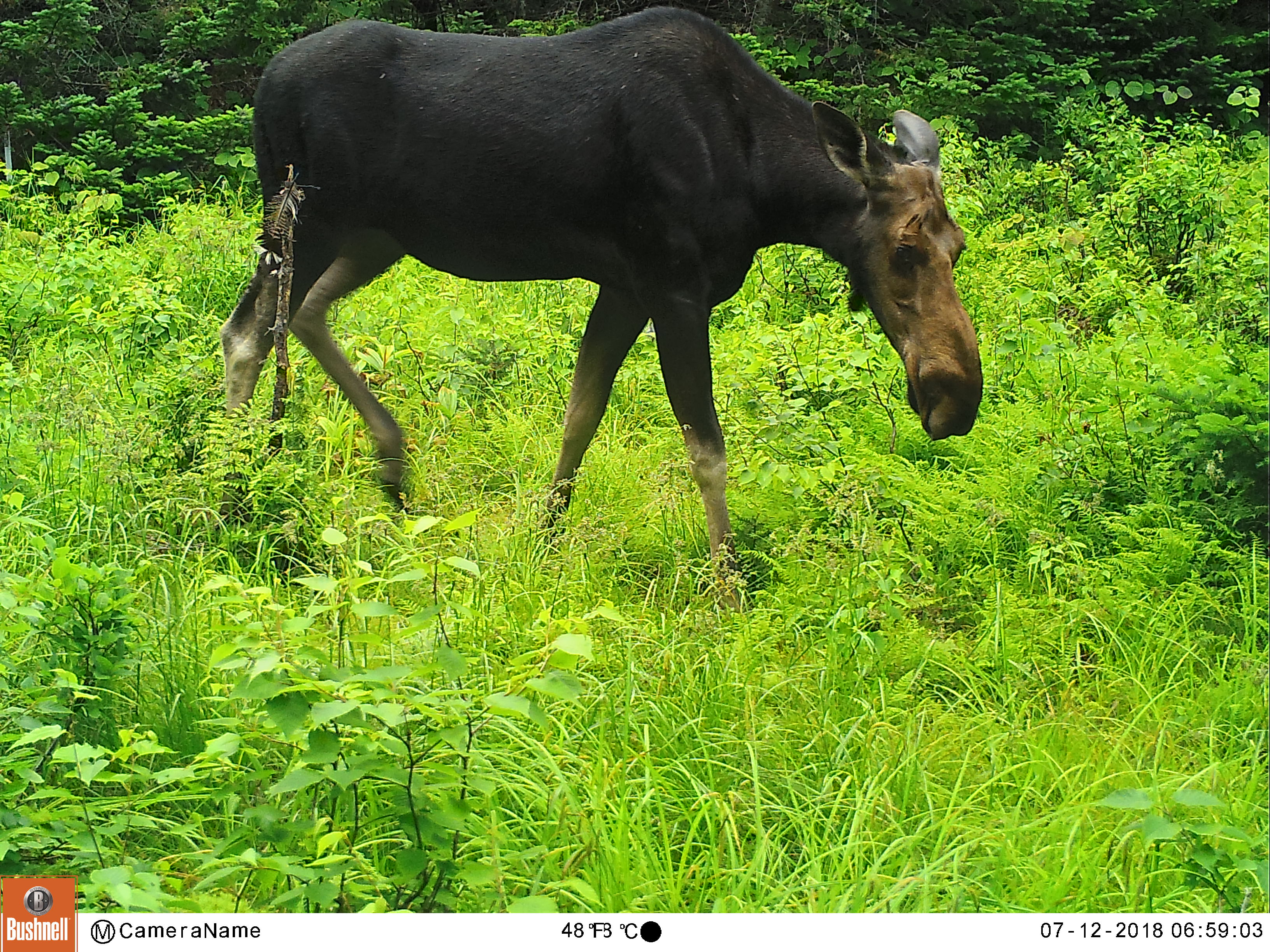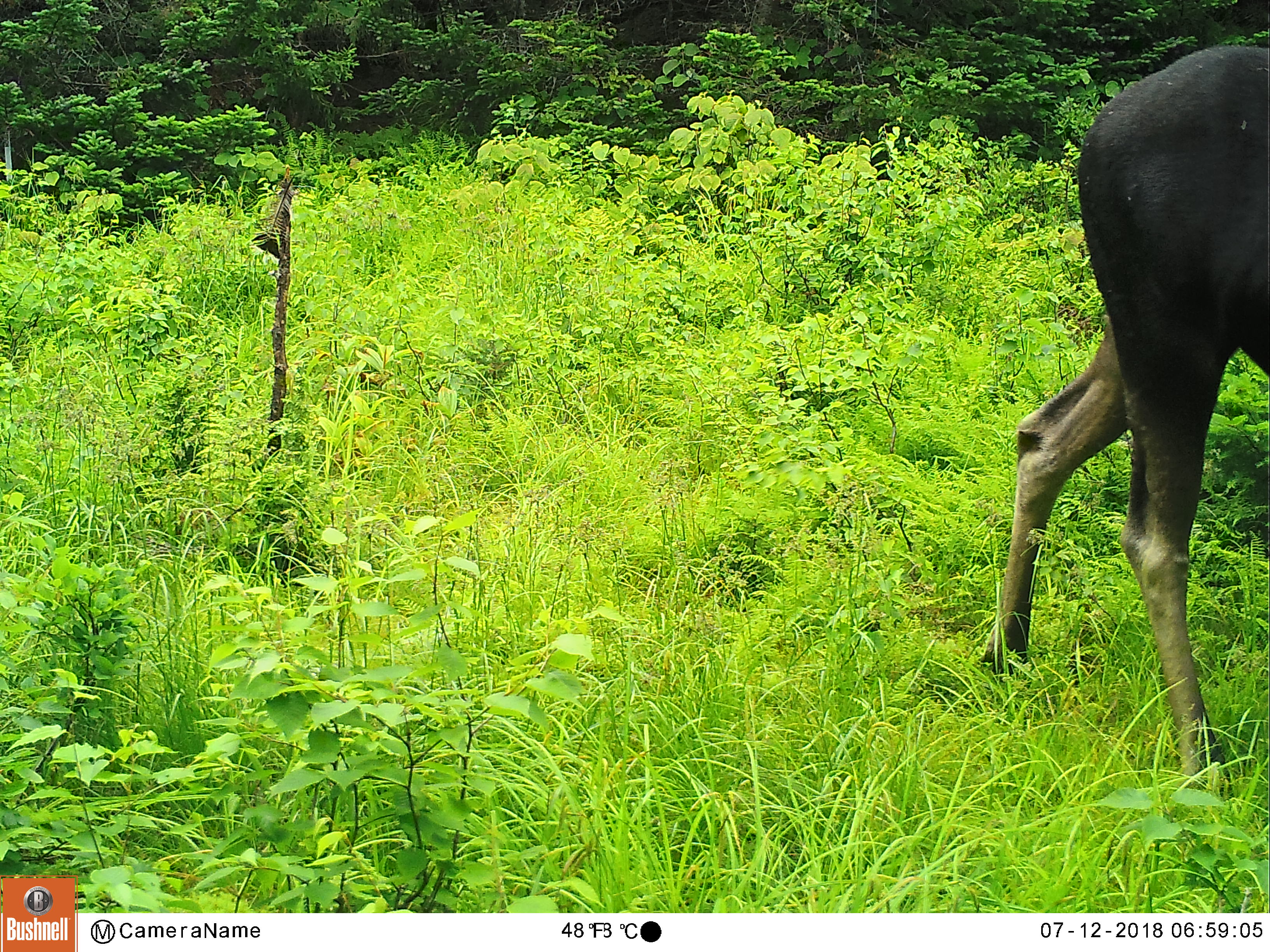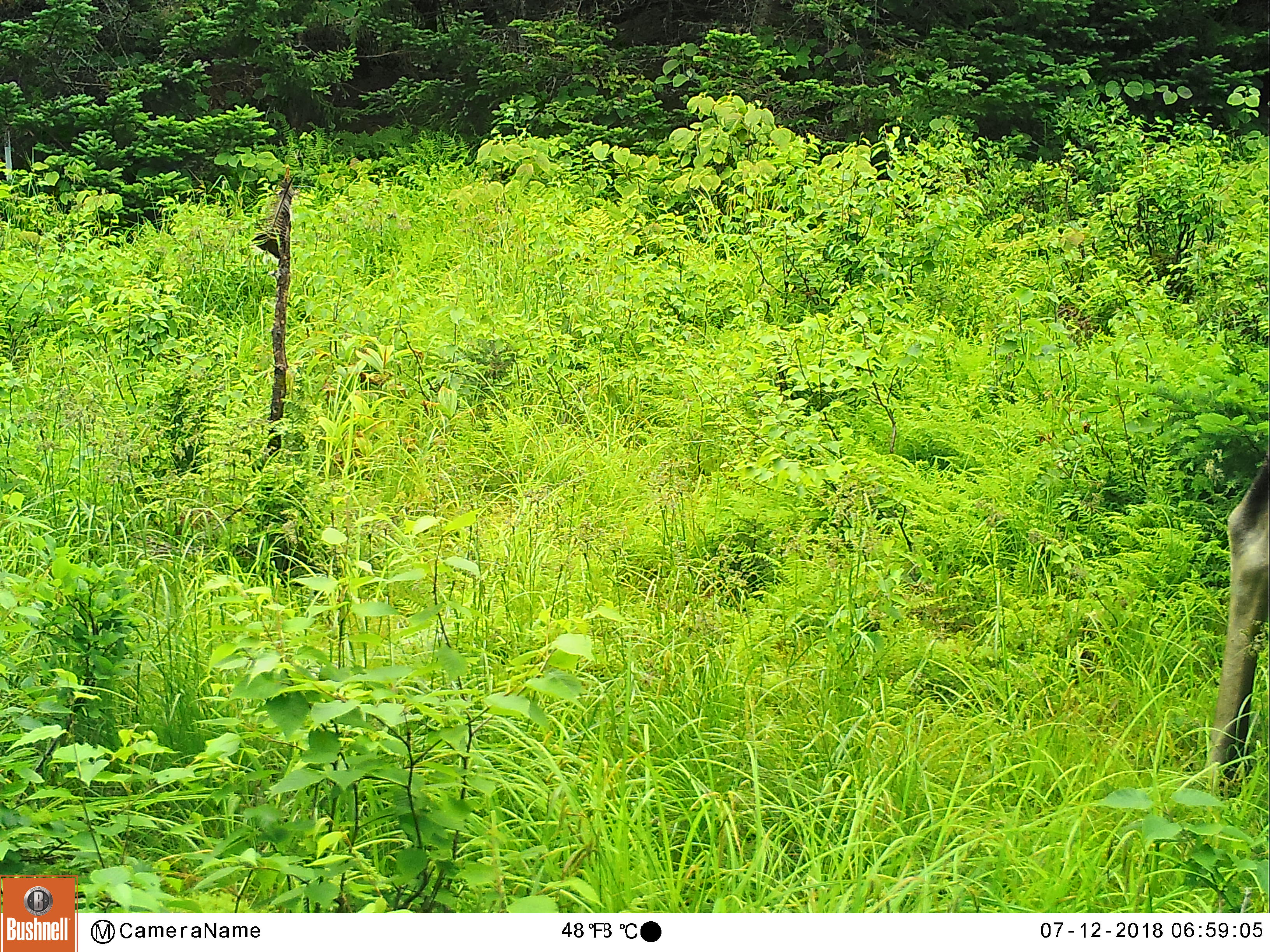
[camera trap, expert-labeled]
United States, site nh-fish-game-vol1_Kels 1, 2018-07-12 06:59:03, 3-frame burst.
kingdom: Animalia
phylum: Chordata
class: Mammalia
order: Artiodactyla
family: Cervidae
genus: Alces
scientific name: Alces alces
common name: moose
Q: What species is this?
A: Moose (Alces alces).